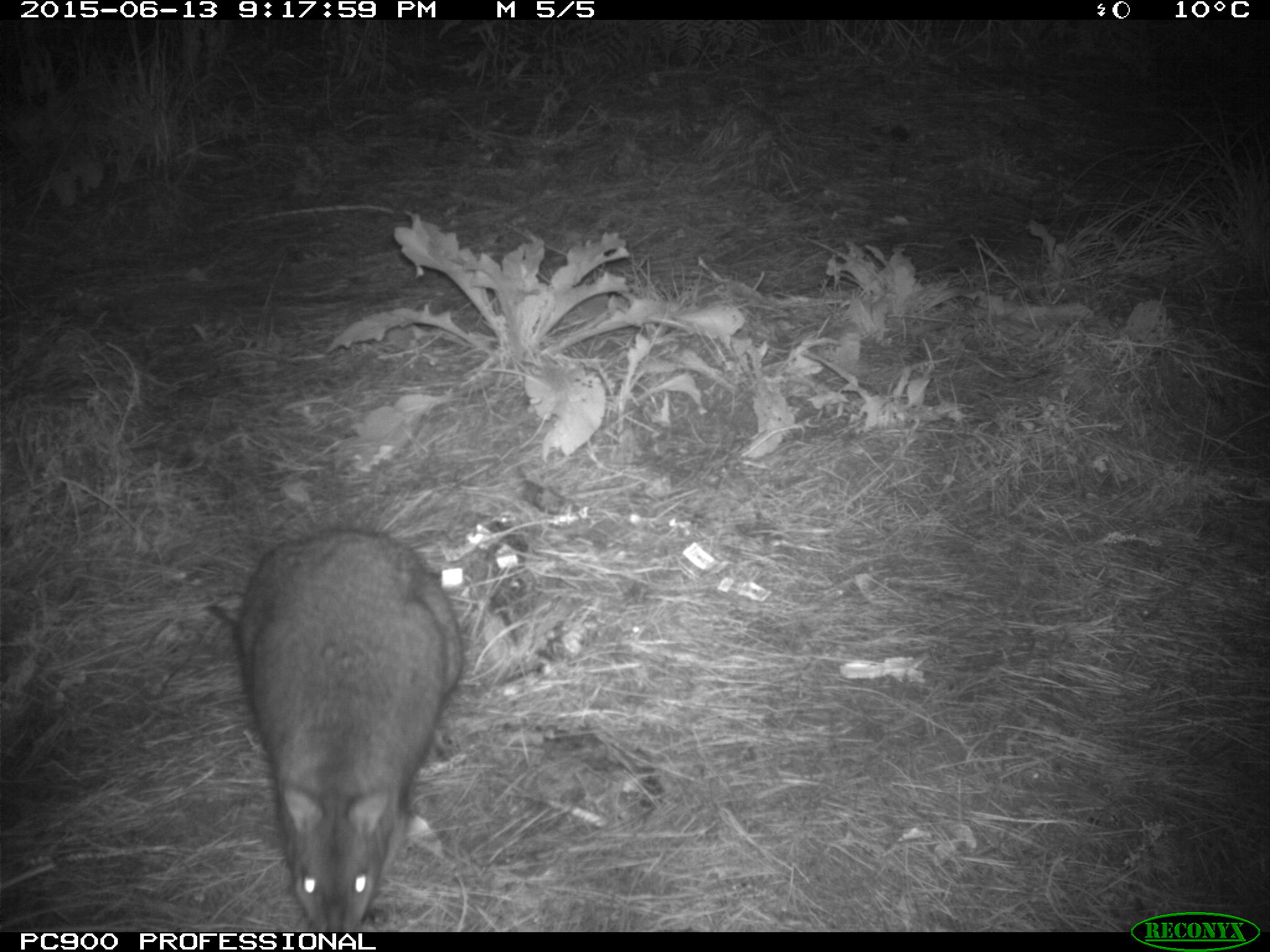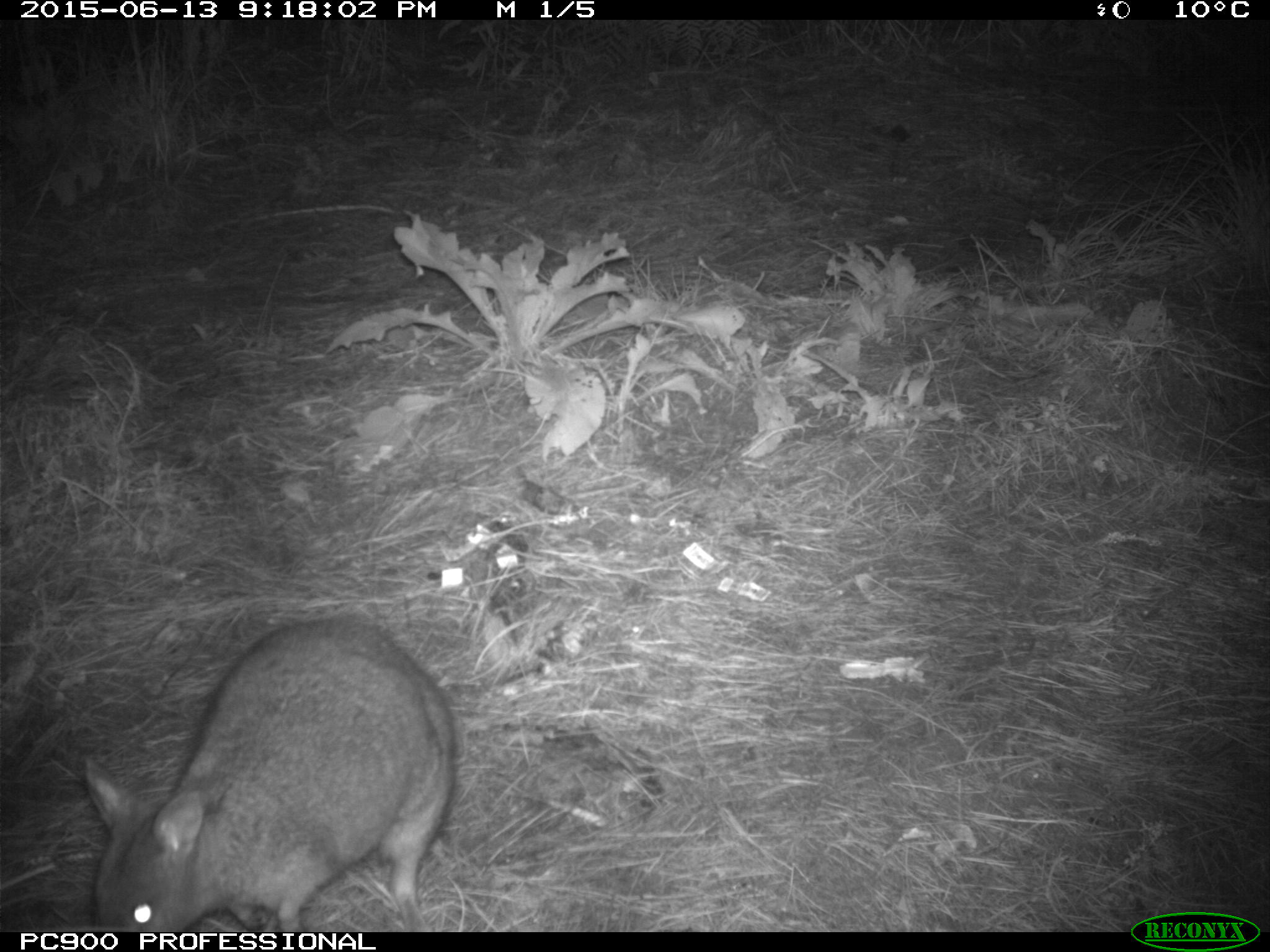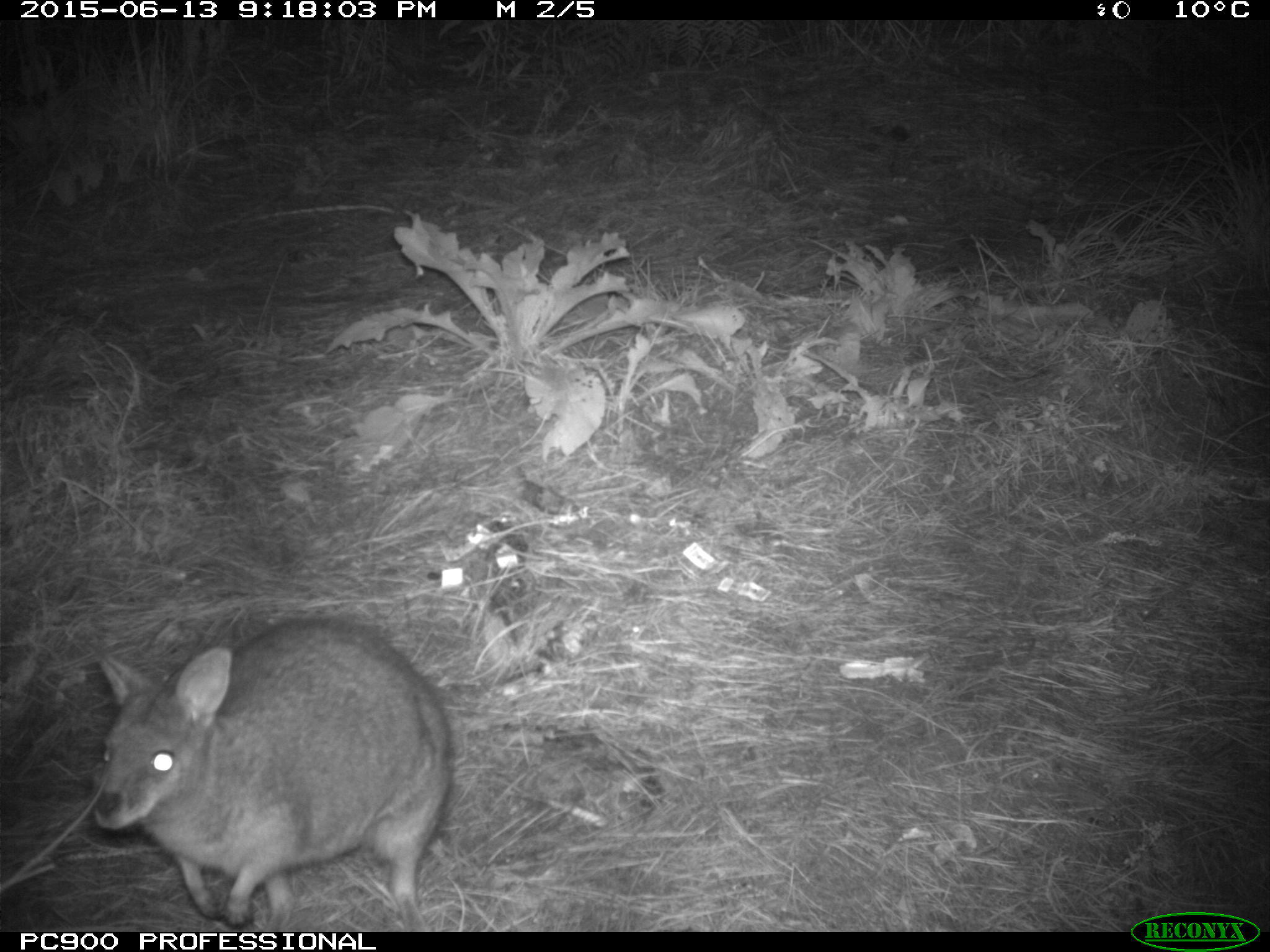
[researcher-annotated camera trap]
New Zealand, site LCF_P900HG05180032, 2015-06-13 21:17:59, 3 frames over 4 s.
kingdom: Animalia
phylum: Chordata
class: Mammalia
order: Diprotodontia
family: Macropodidae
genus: Notamacropus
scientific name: Notamacropus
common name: wallaby